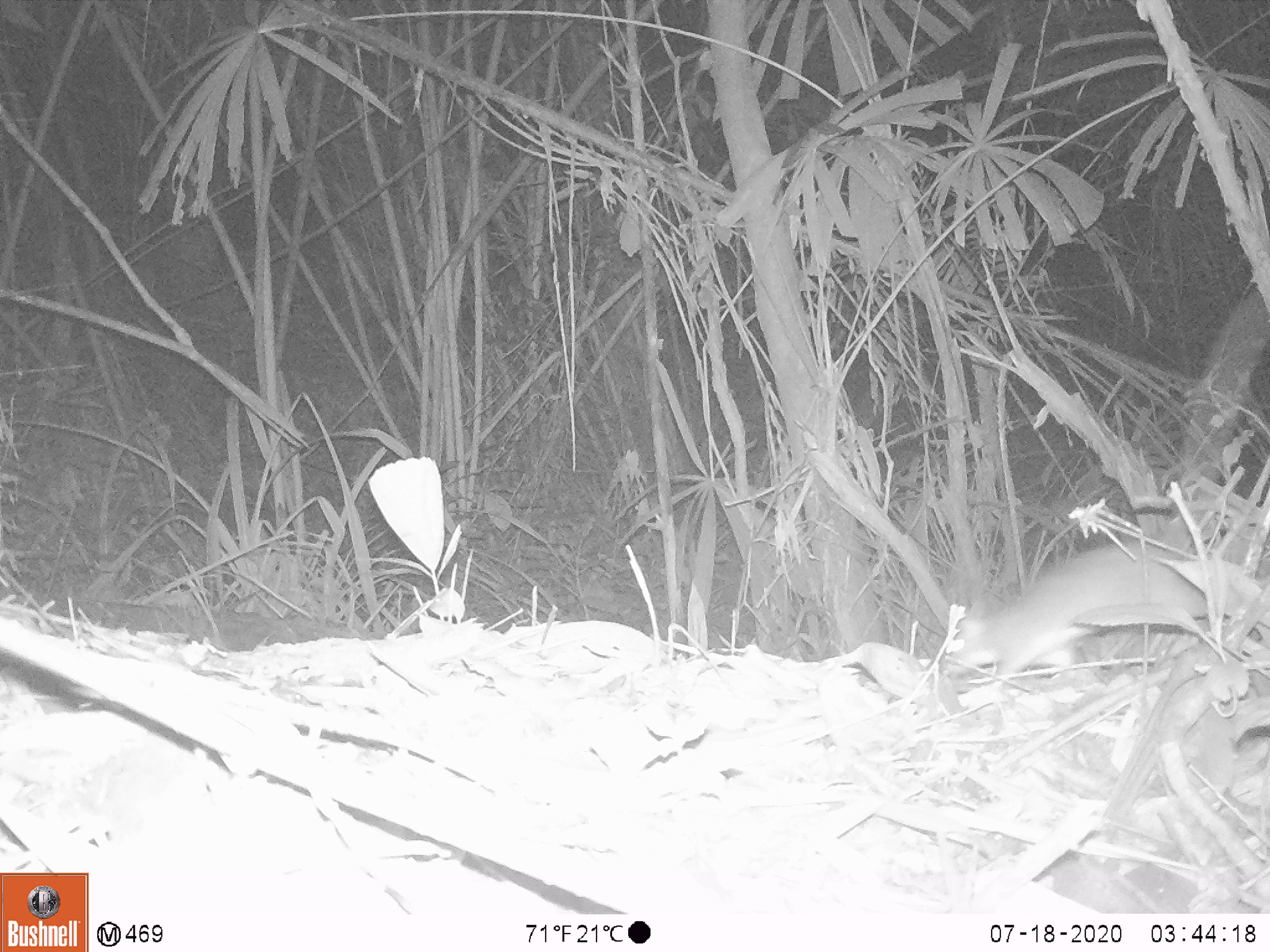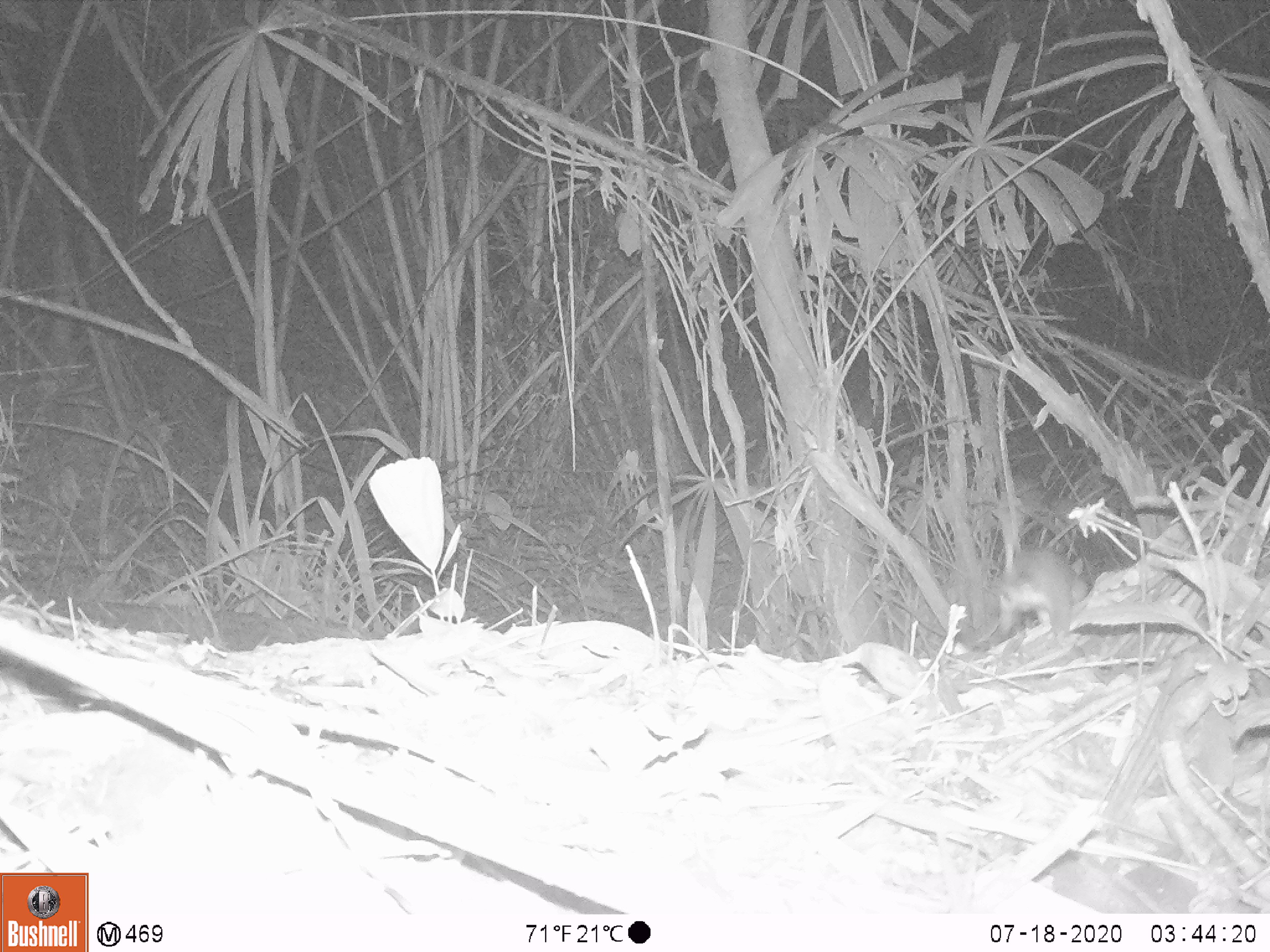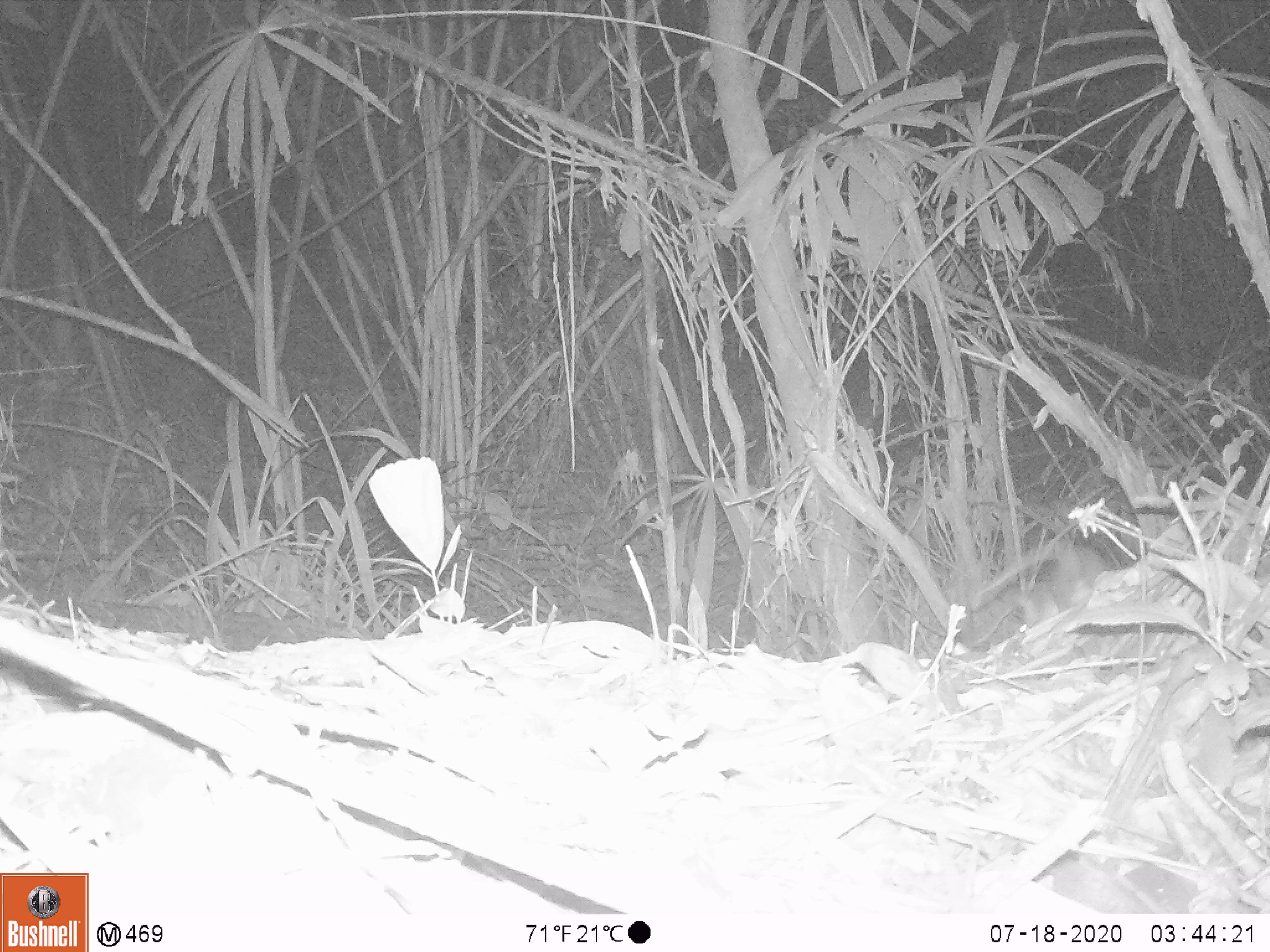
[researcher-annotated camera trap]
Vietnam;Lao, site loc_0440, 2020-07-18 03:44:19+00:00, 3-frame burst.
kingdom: Animalia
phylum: Chordata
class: Mammalia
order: Rodentia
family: Muridae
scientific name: Muridae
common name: old-world mice and rats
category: unidentified murid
Unidentified murid (old-world mice and rats) (Muridae). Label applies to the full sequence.